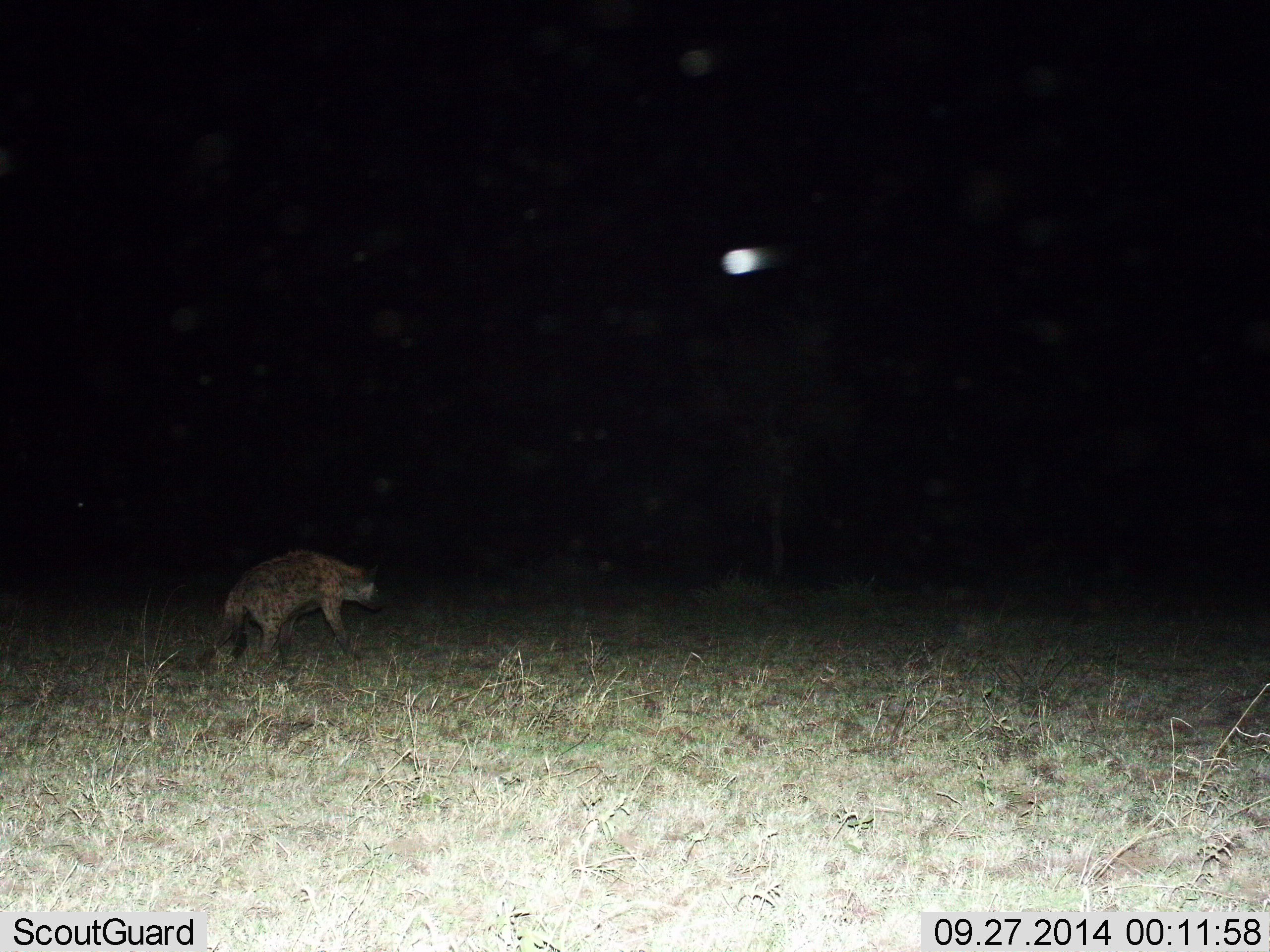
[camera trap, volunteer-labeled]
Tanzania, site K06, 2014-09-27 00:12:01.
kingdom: Animalia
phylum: Chordata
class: Mammalia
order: Carnivora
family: Hyaenidae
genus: Crocuta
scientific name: Crocuta crocuta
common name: spotted hyena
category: hyenaspotted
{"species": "hyenaspotted (spotted hyena) (Crocuta crocuta)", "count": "1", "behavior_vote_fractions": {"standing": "18%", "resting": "0%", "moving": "73%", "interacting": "9%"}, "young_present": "0%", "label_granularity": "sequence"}